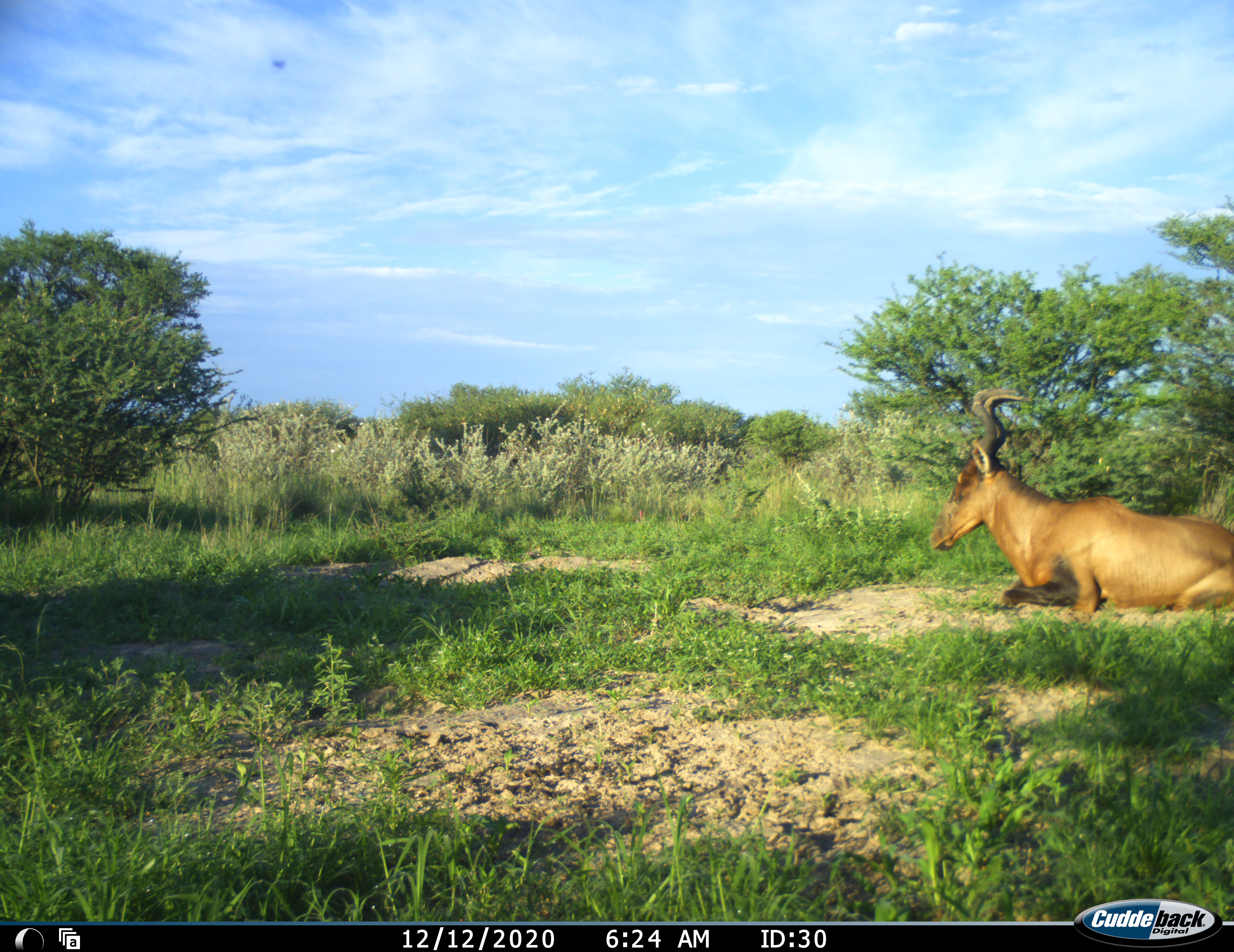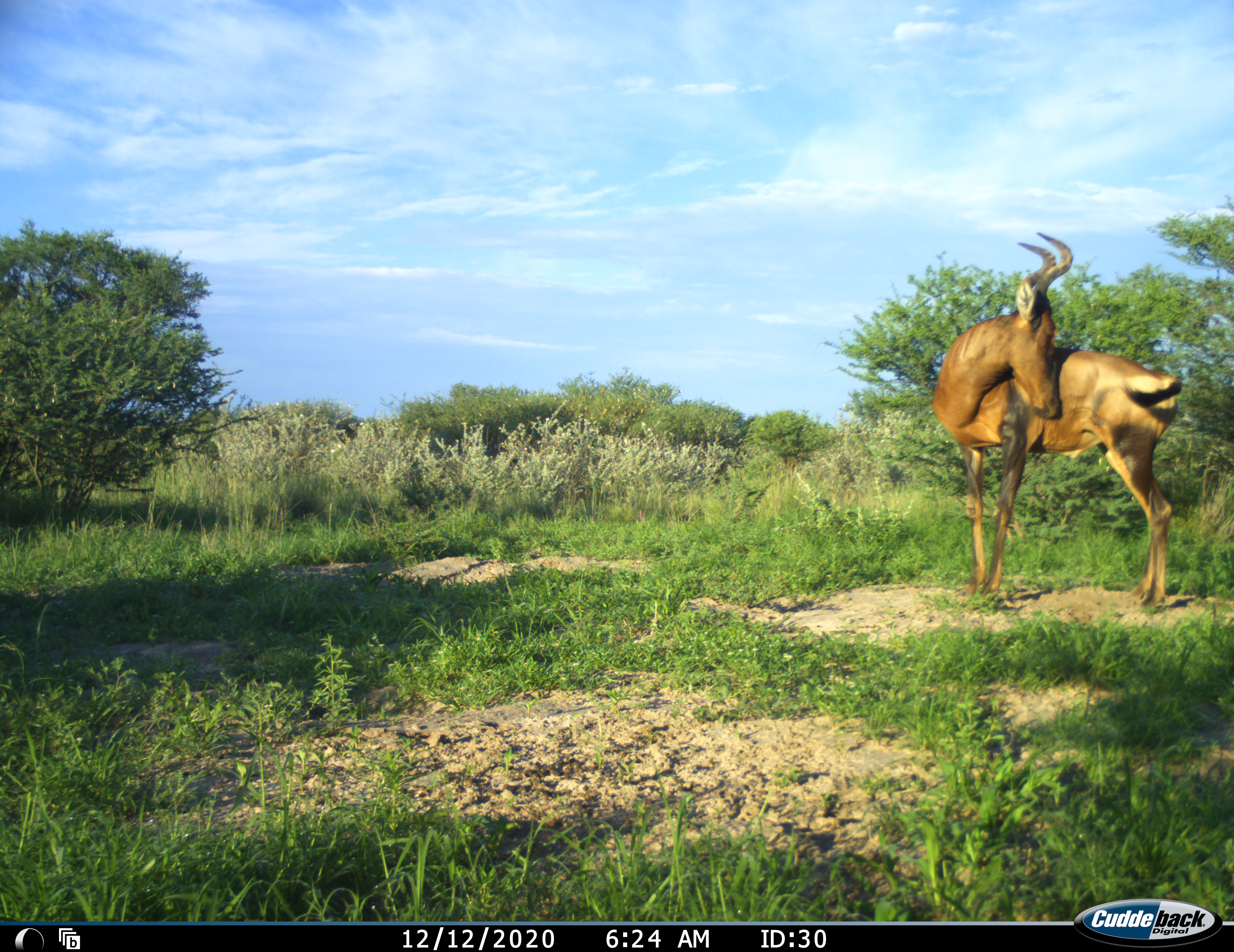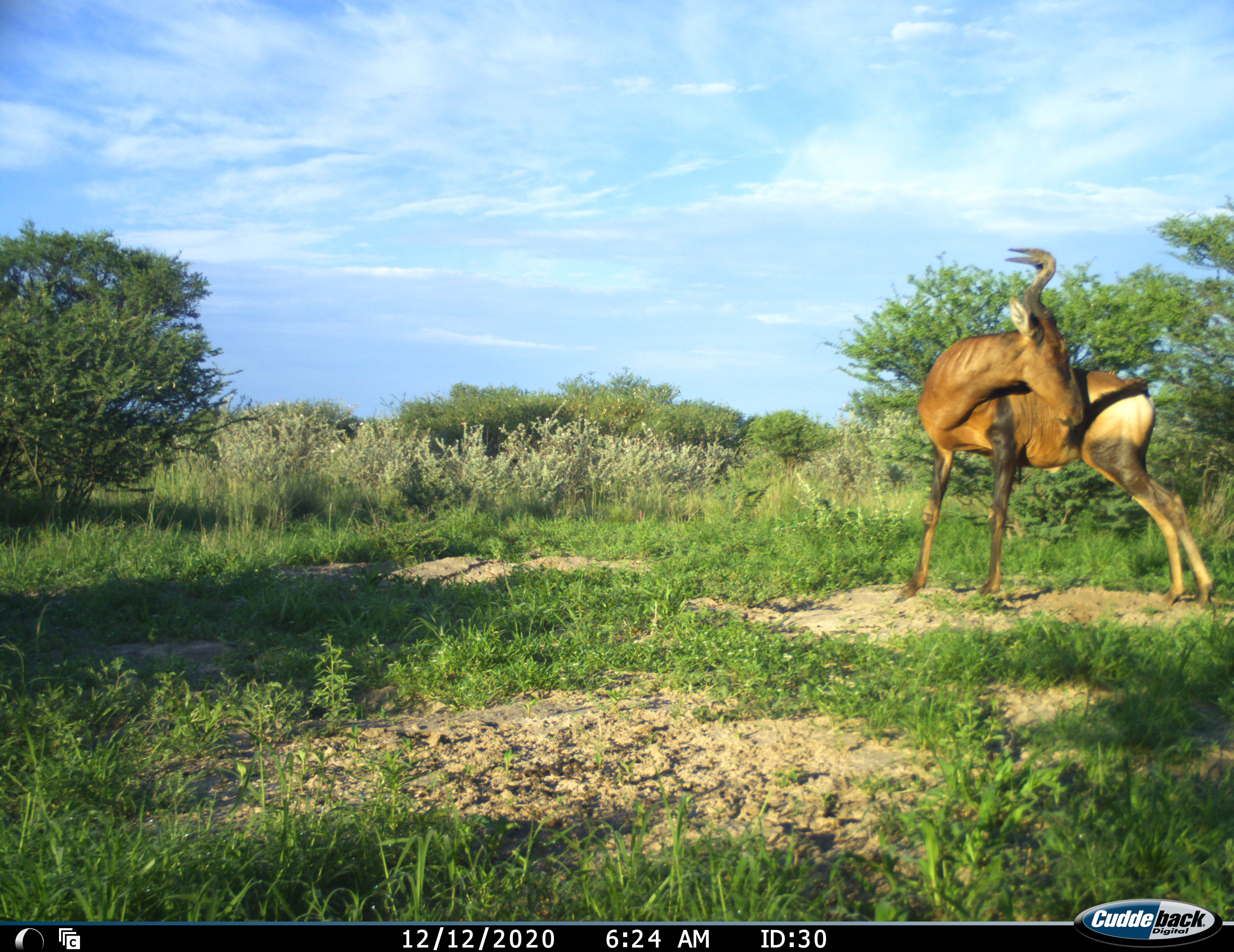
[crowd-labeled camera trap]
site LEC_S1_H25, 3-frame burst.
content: unidentified animal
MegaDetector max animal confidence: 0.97